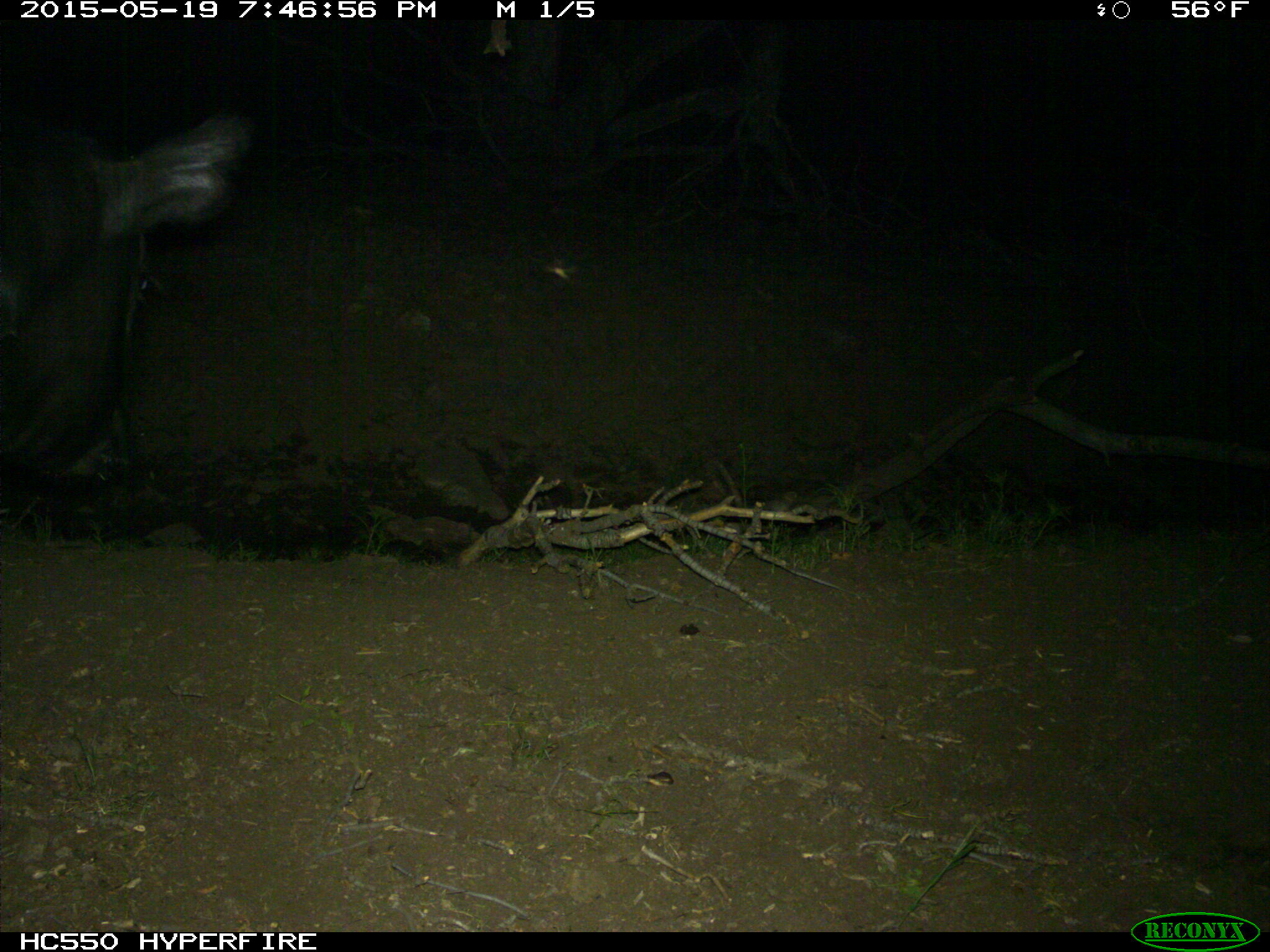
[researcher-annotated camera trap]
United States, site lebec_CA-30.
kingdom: Animalia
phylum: Chordata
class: Mammalia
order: Artiodactyla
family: Bovidae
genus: Bos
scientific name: Bos taurus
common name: domestic cow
Bos taurus (domestic cow).